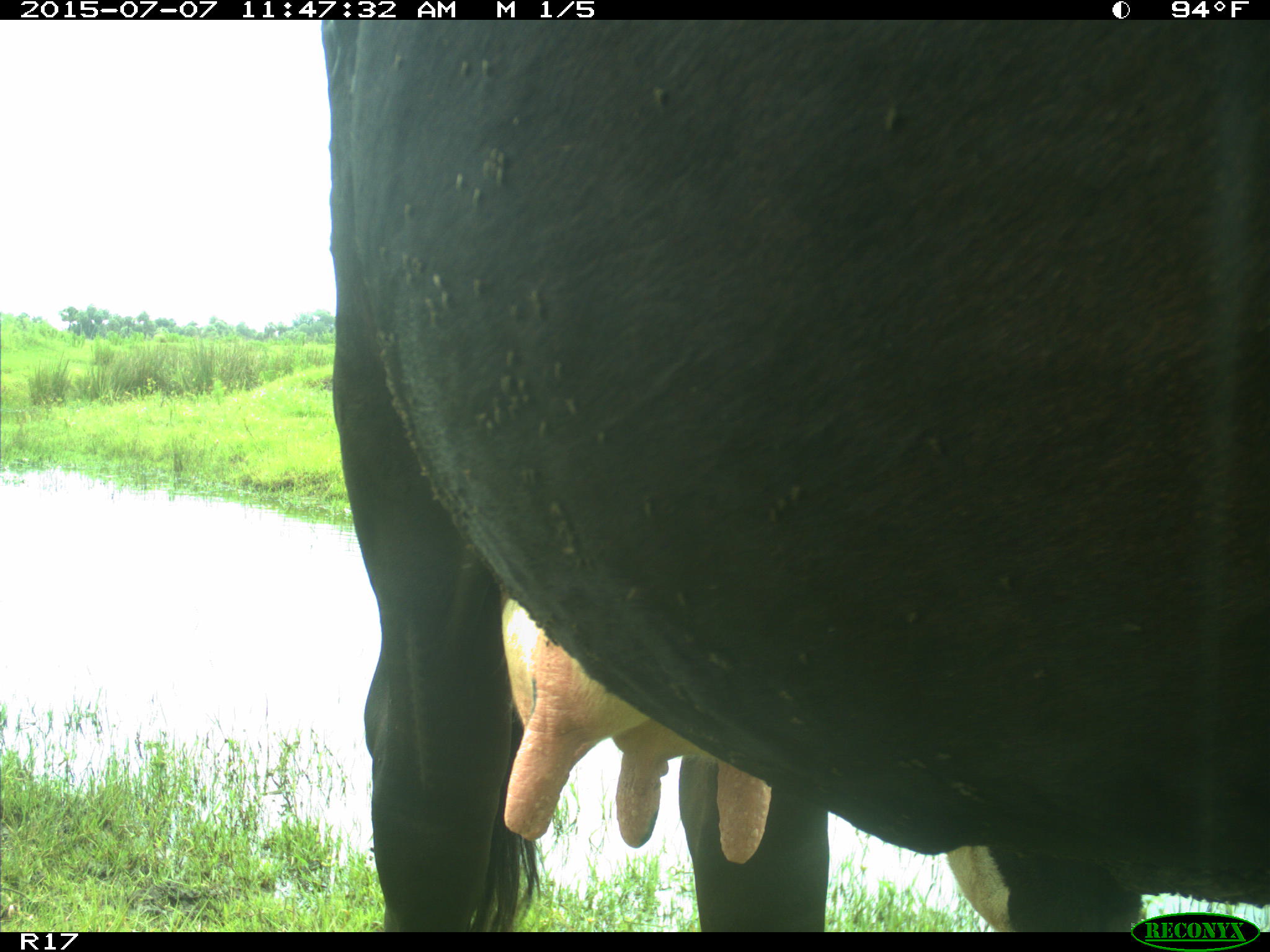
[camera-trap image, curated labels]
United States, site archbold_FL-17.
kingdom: Animalia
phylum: Chordata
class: Mammalia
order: Artiodactyla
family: Bovidae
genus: Bos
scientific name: Bos taurus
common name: domestic cow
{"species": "Bos taurus (domestic cow)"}